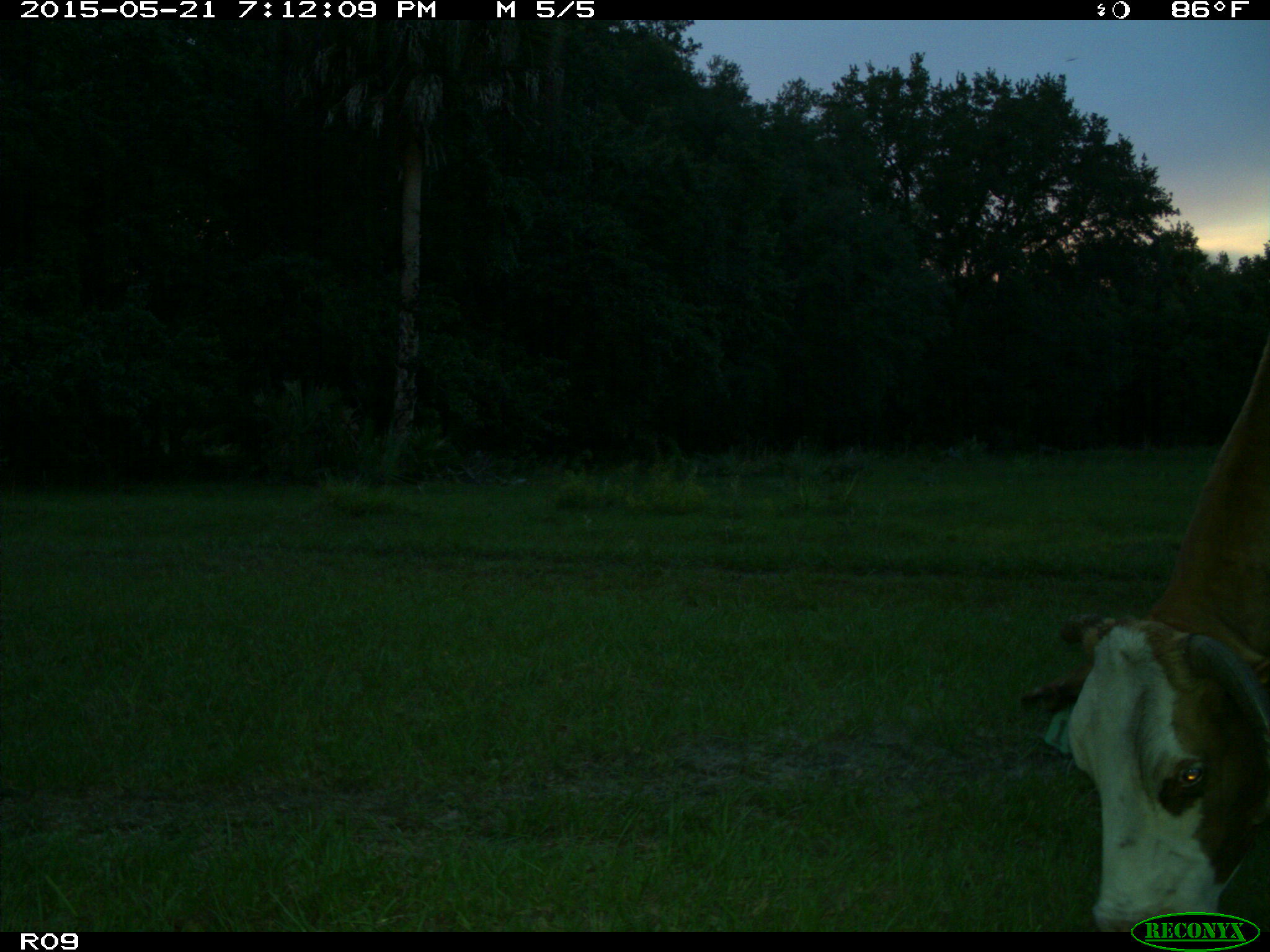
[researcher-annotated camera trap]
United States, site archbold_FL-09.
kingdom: Animalia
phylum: Chordata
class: Mammalia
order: Artiodactyla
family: Bovidae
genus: Bos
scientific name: Bos taurus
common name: domestic cow